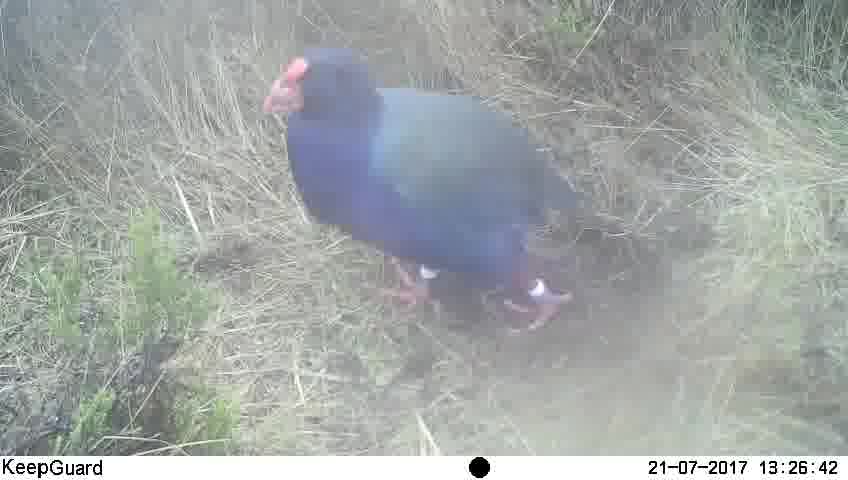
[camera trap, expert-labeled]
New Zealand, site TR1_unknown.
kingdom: Animalia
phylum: Chordata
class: Aves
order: Gruiformes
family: Rallidae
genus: Porphyrio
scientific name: Porphyrio mantelli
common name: takahe